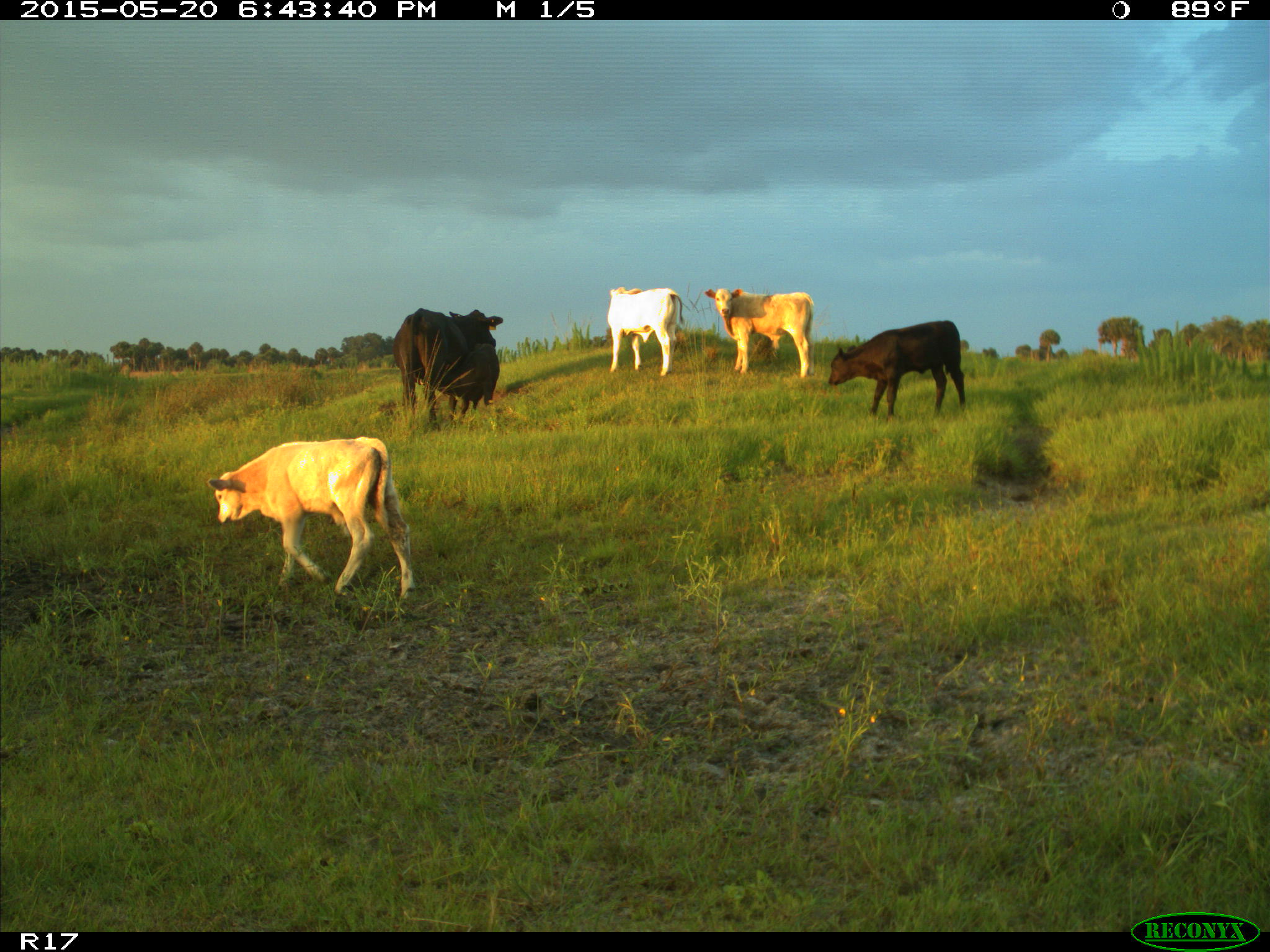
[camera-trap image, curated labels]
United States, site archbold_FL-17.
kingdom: Animalia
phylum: Chordata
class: Mammalia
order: Artiodactyla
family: Bovidae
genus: Bos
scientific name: Bos taurus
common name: domestic cow